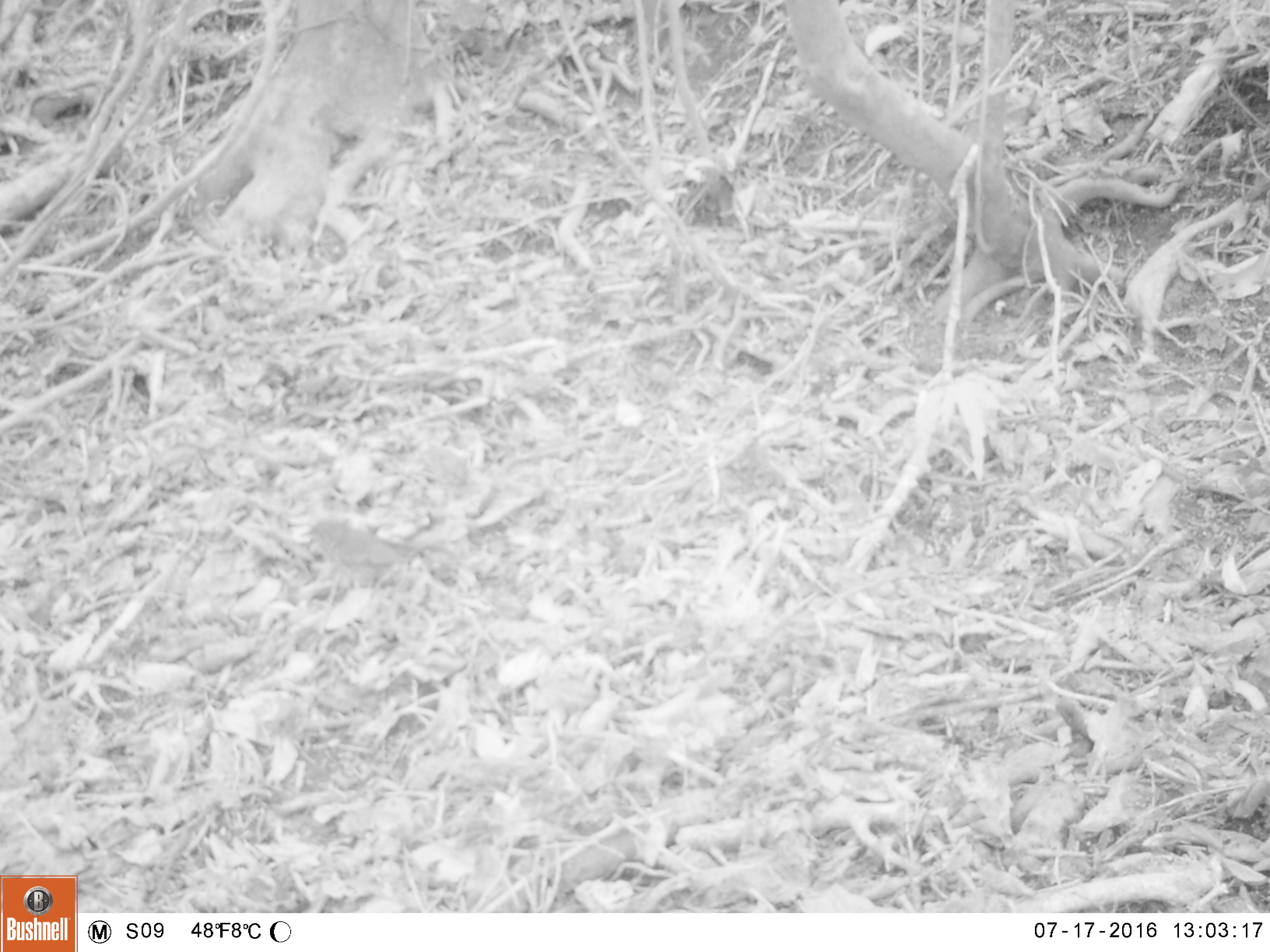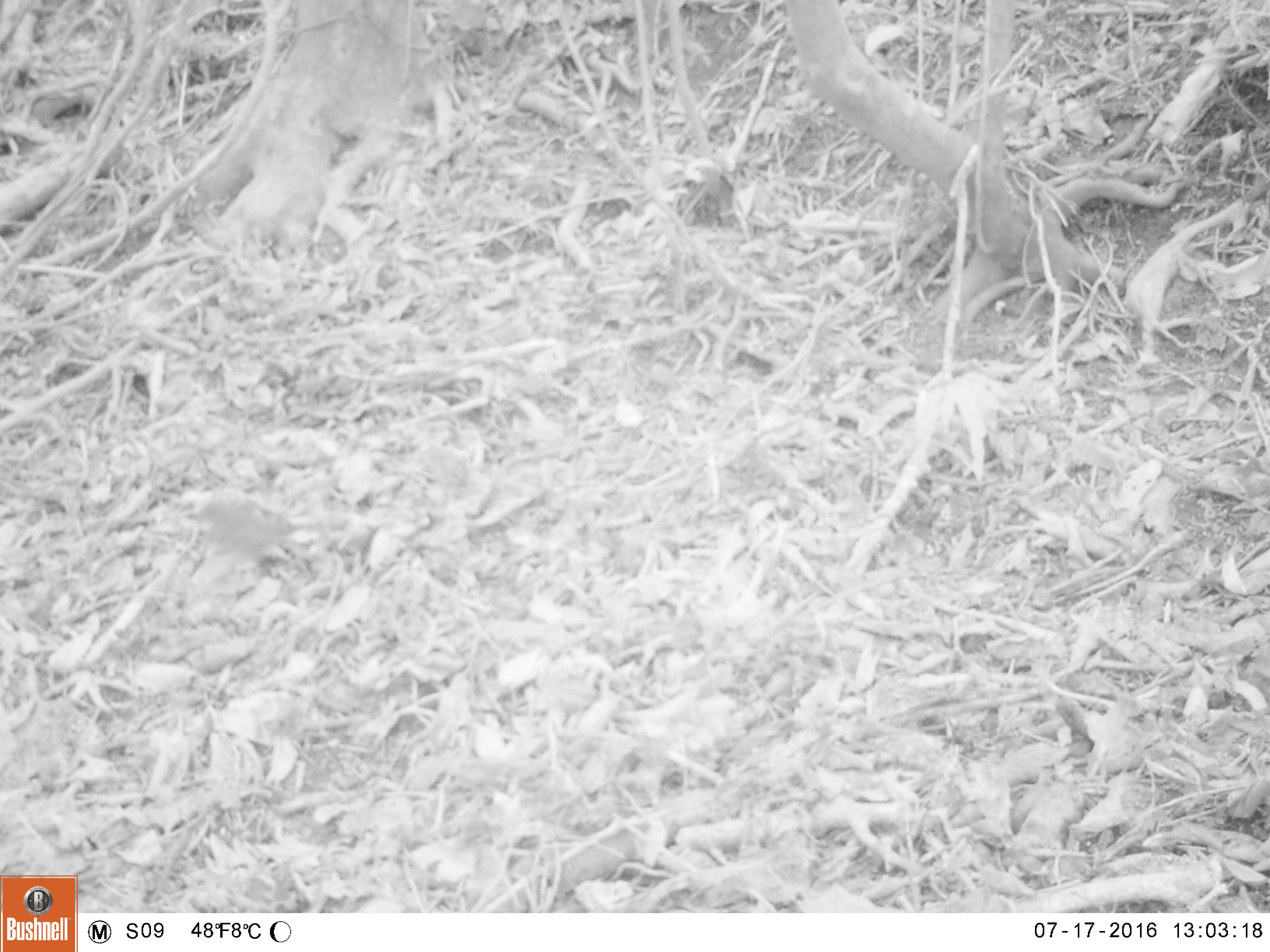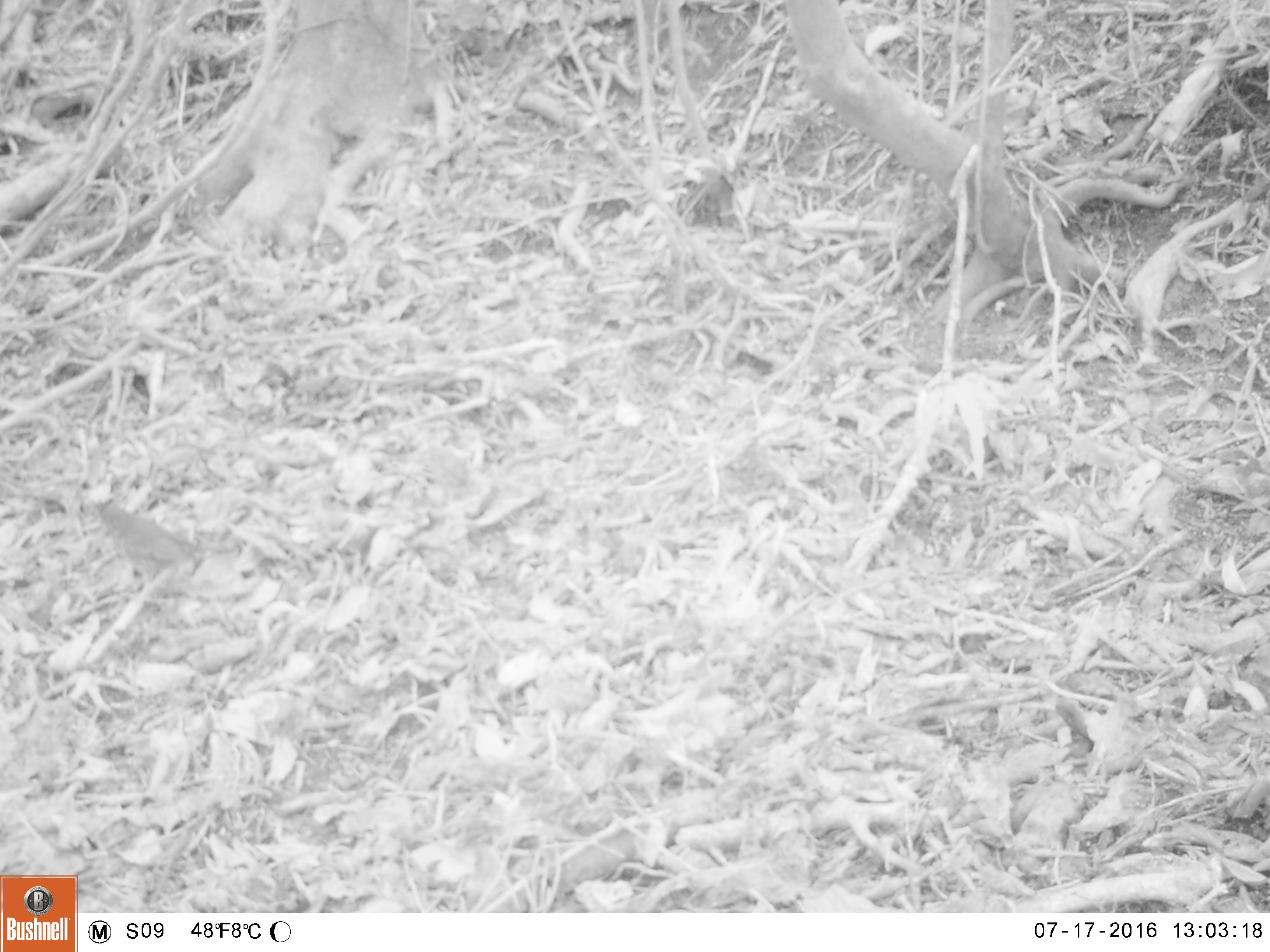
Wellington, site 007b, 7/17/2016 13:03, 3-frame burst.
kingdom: Animalia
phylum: Chordata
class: Aves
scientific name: Aves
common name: bird